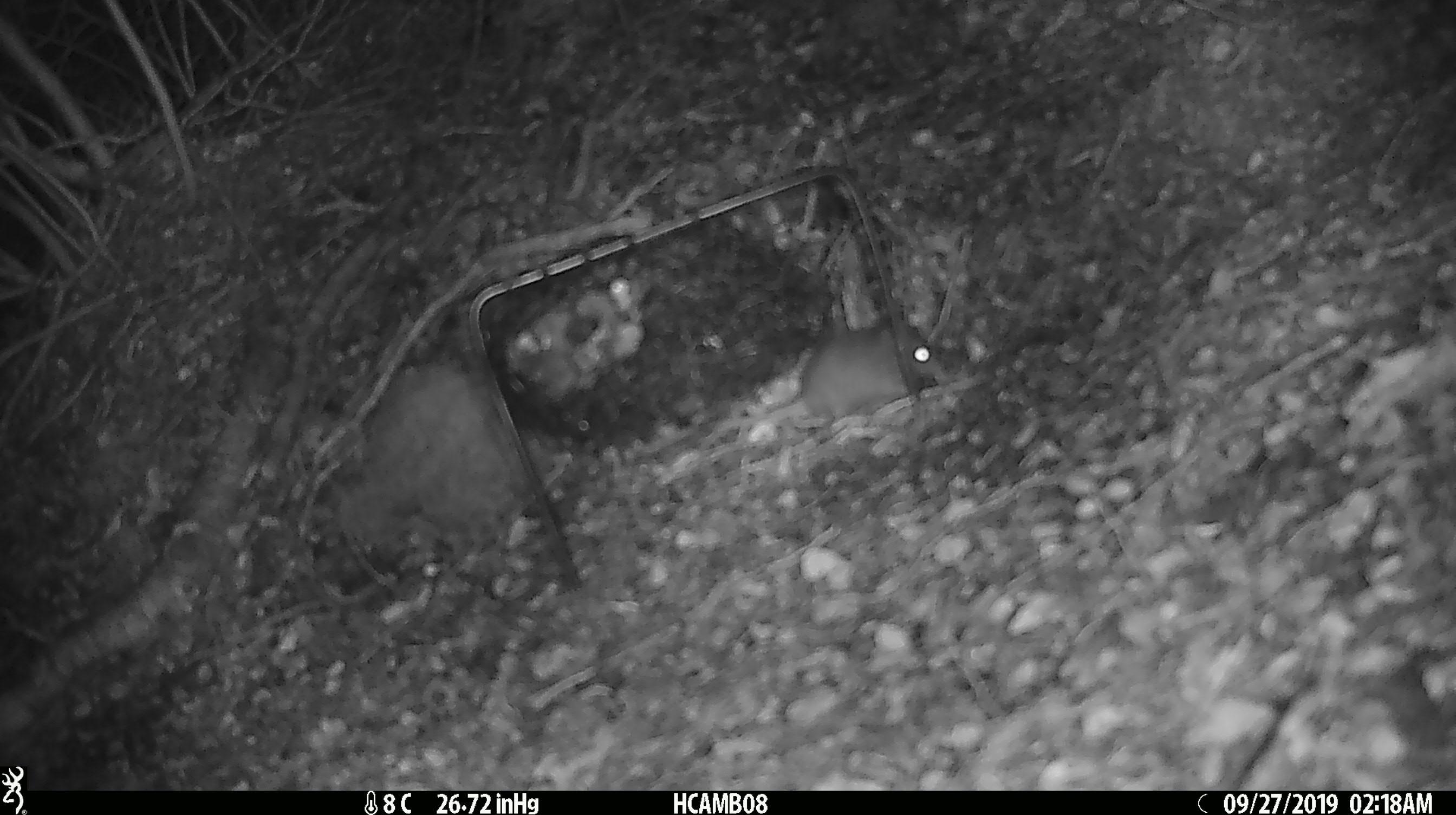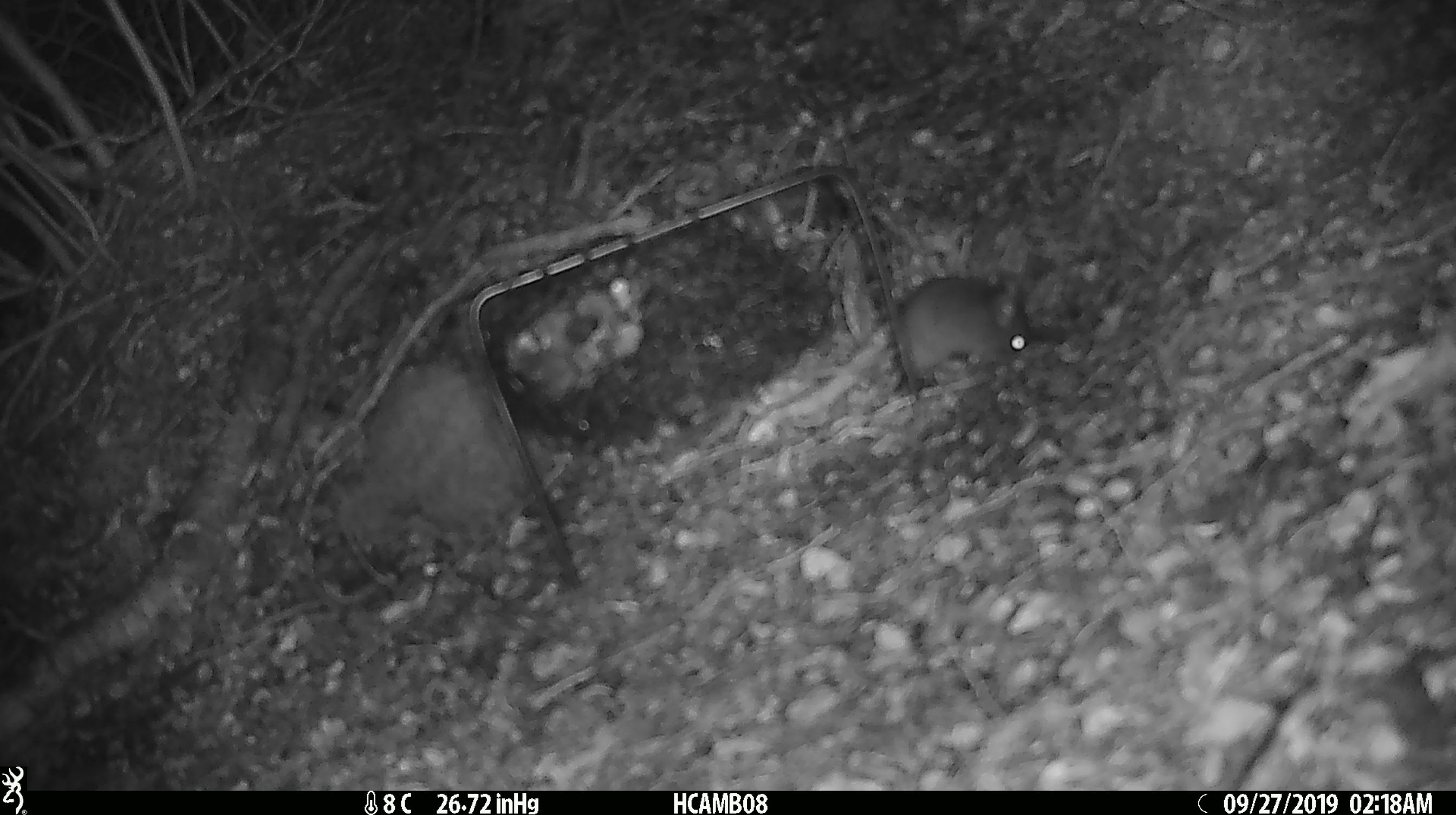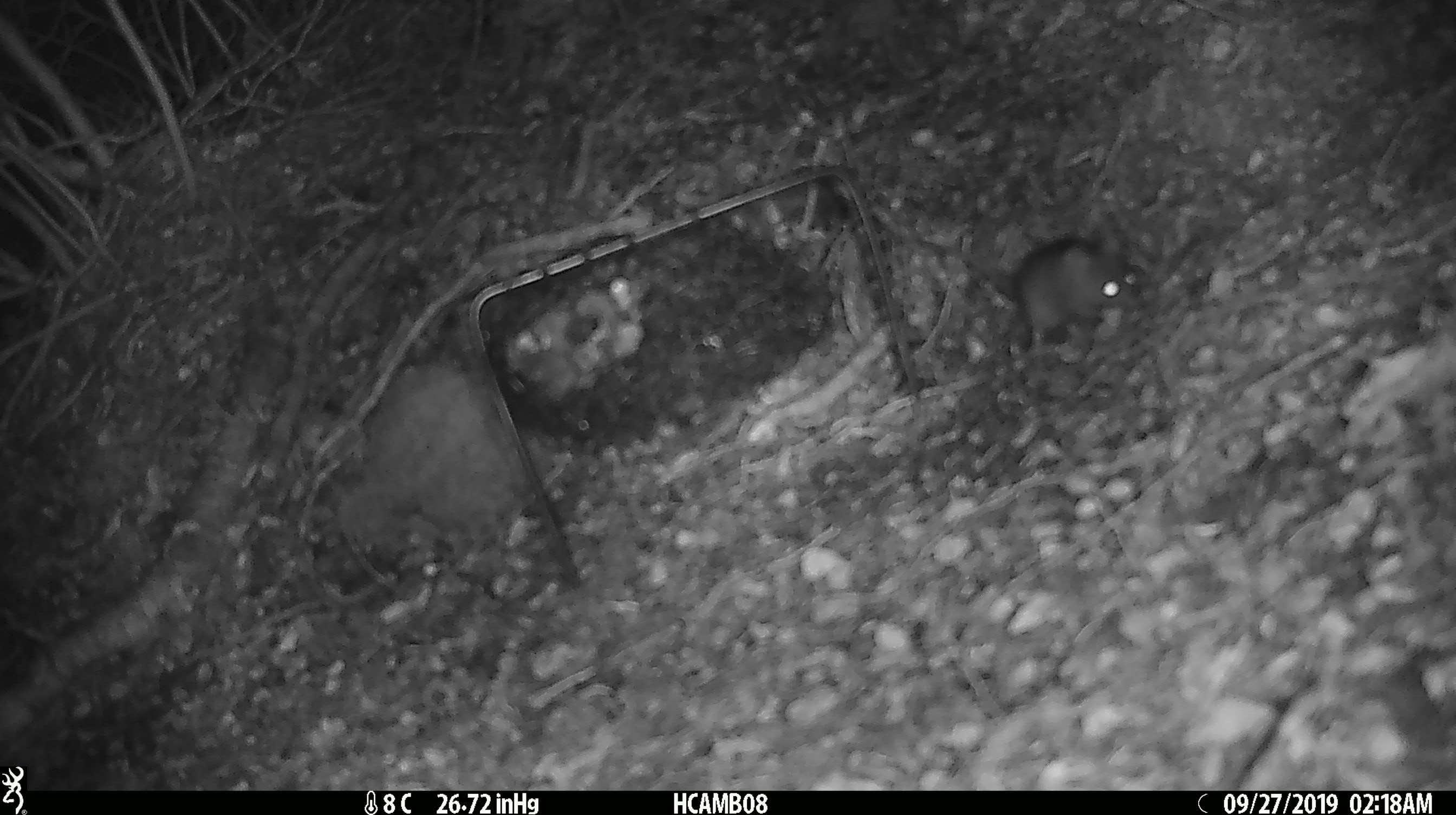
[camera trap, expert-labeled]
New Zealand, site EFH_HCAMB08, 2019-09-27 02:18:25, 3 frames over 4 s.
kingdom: Animalia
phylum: Chordata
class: Mammalia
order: Rodentia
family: Muridae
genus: Mus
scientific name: Mus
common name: mouse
Mouse (Mus).